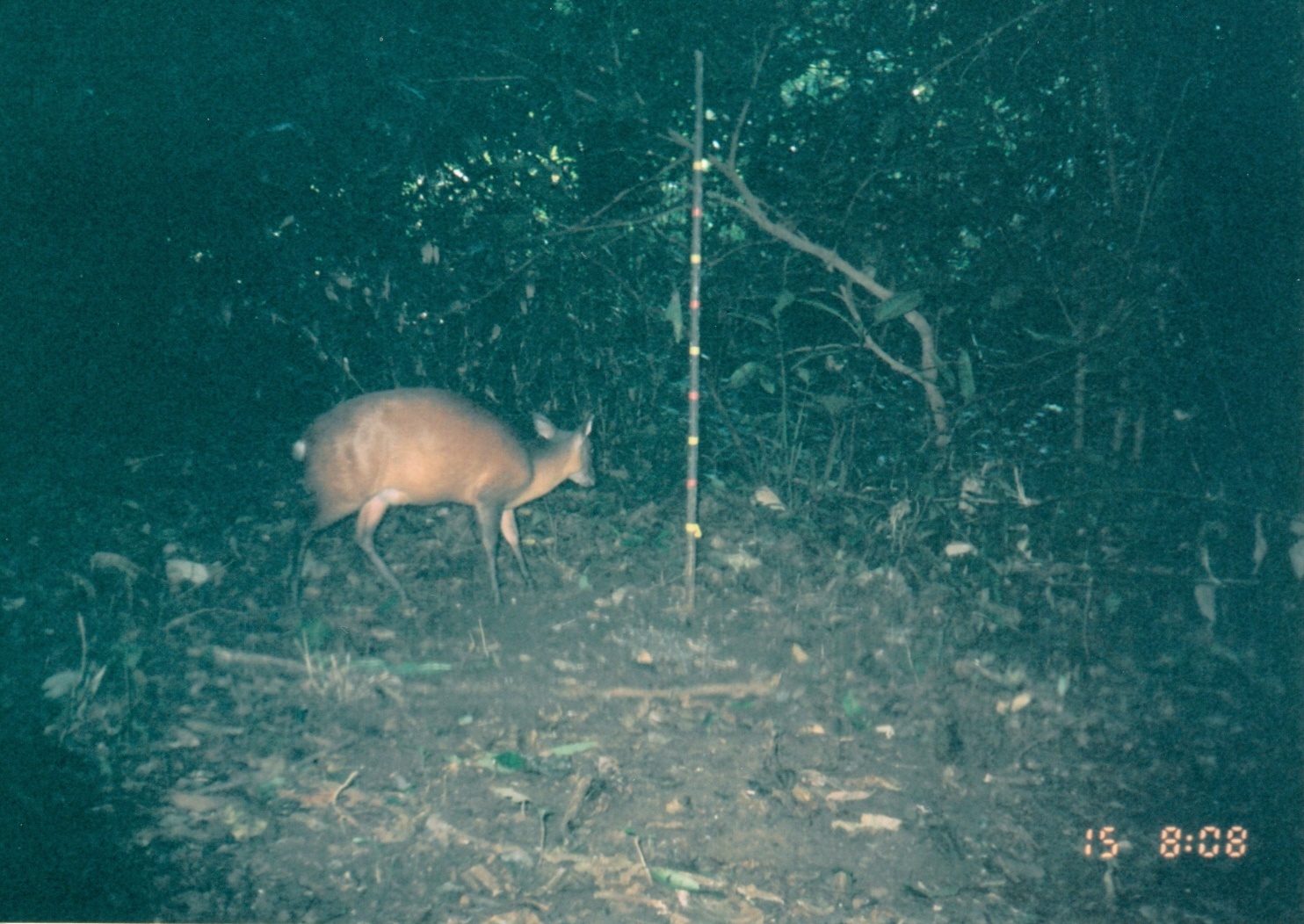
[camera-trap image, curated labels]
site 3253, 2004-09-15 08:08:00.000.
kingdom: Animalia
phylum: Chordata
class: Mammalia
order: Artiodactyla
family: Bovidae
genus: Cephalophus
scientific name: Cephalophus harveyi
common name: harvey's duiker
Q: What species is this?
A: Cephalophus harveyi (harvey's duiker).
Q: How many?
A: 1.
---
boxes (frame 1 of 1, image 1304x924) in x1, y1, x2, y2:
cephalophus harveyi: 289, 385, 598, 628